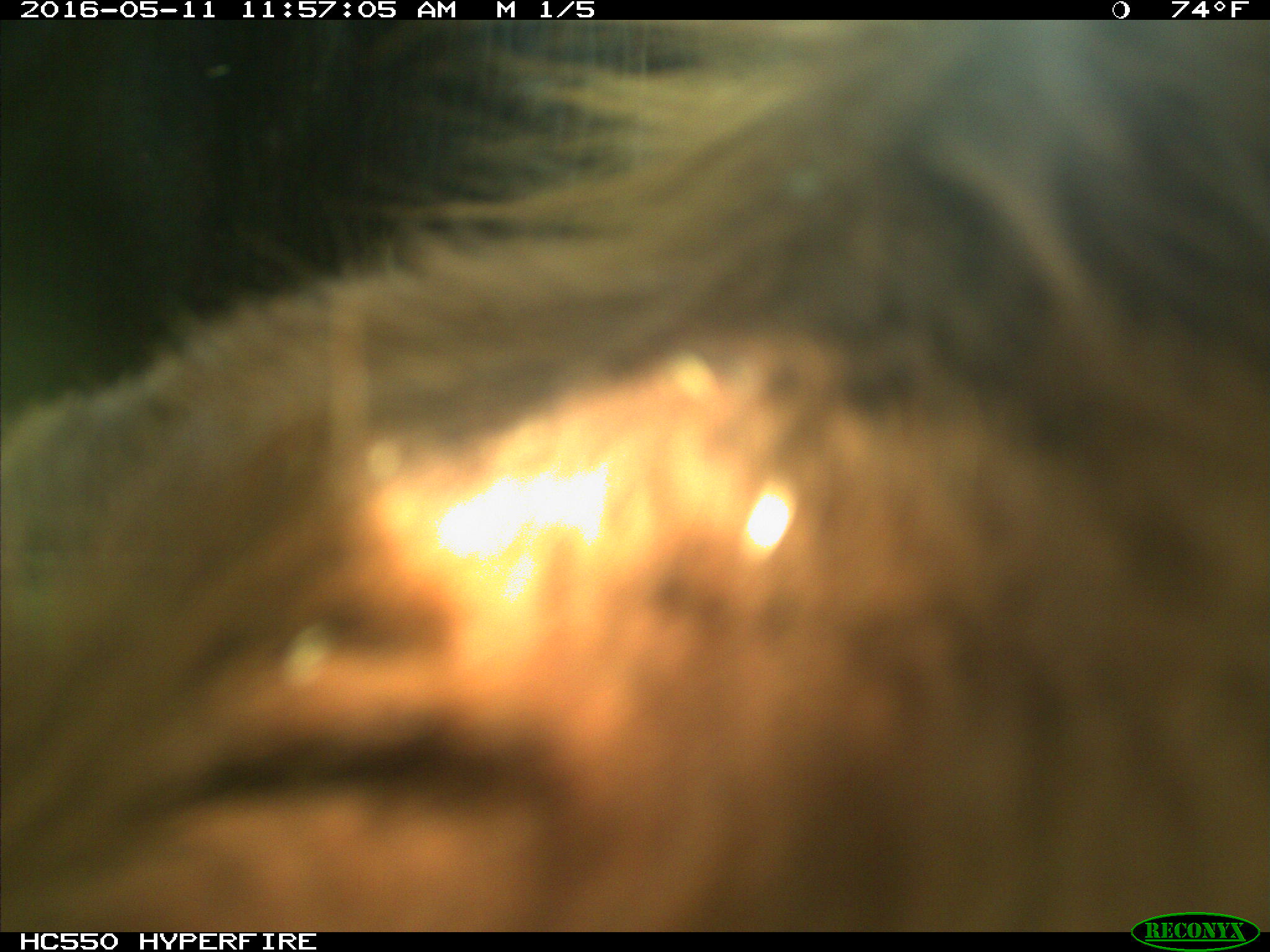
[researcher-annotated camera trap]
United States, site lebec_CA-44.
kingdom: Animalia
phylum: Chordata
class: Mammalia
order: Artiodactyla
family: Bovidae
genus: Bos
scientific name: Bos taurus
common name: domestic cow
Bos taurus (domestic cow).